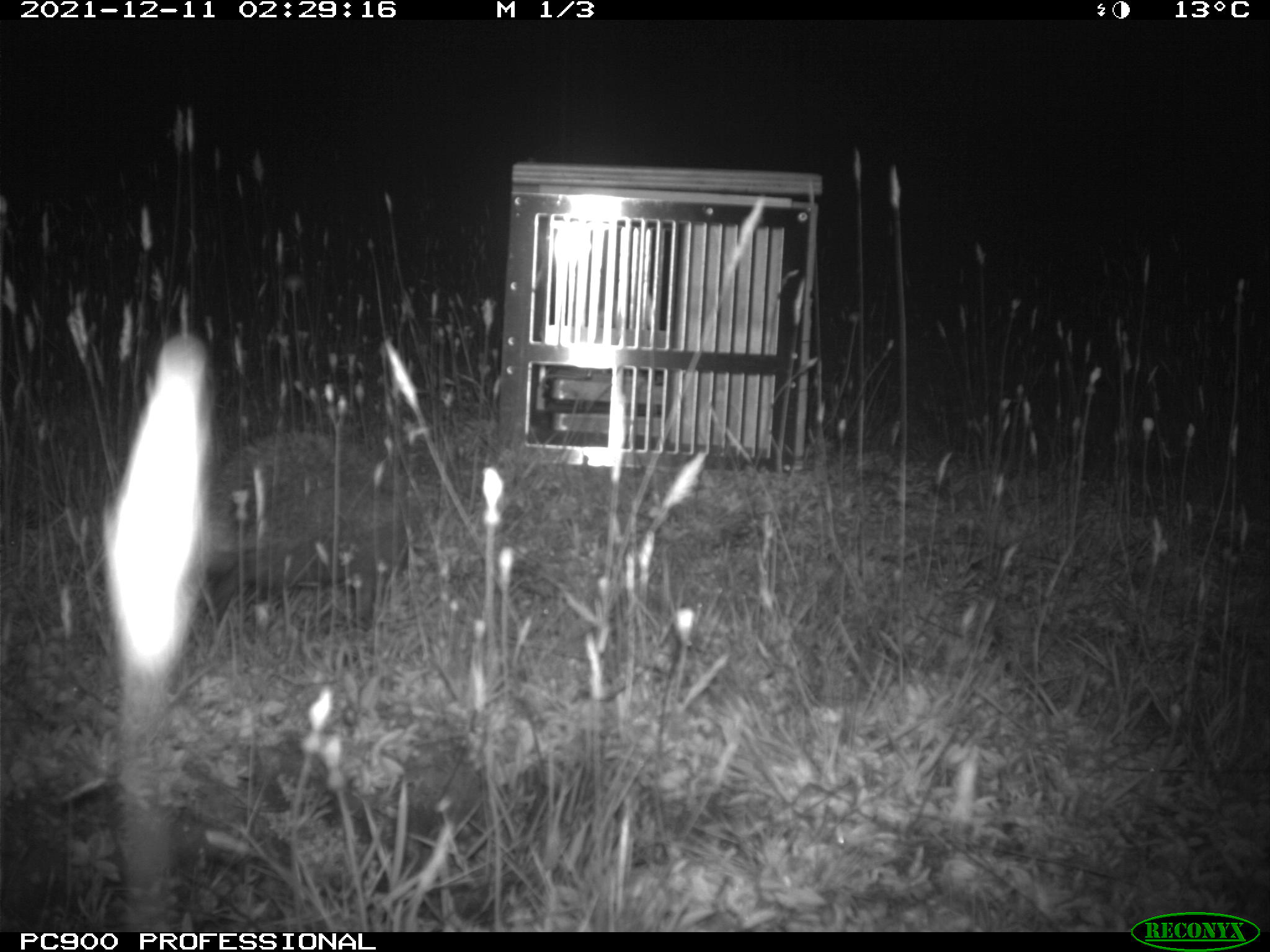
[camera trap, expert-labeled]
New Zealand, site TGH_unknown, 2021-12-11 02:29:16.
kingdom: Animalia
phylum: Chordata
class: Mammalia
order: Eulipotyphla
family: Erinaceidae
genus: Erinaceus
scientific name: Erinaceus europaeus europaeus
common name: european hedgehog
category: hedgehog